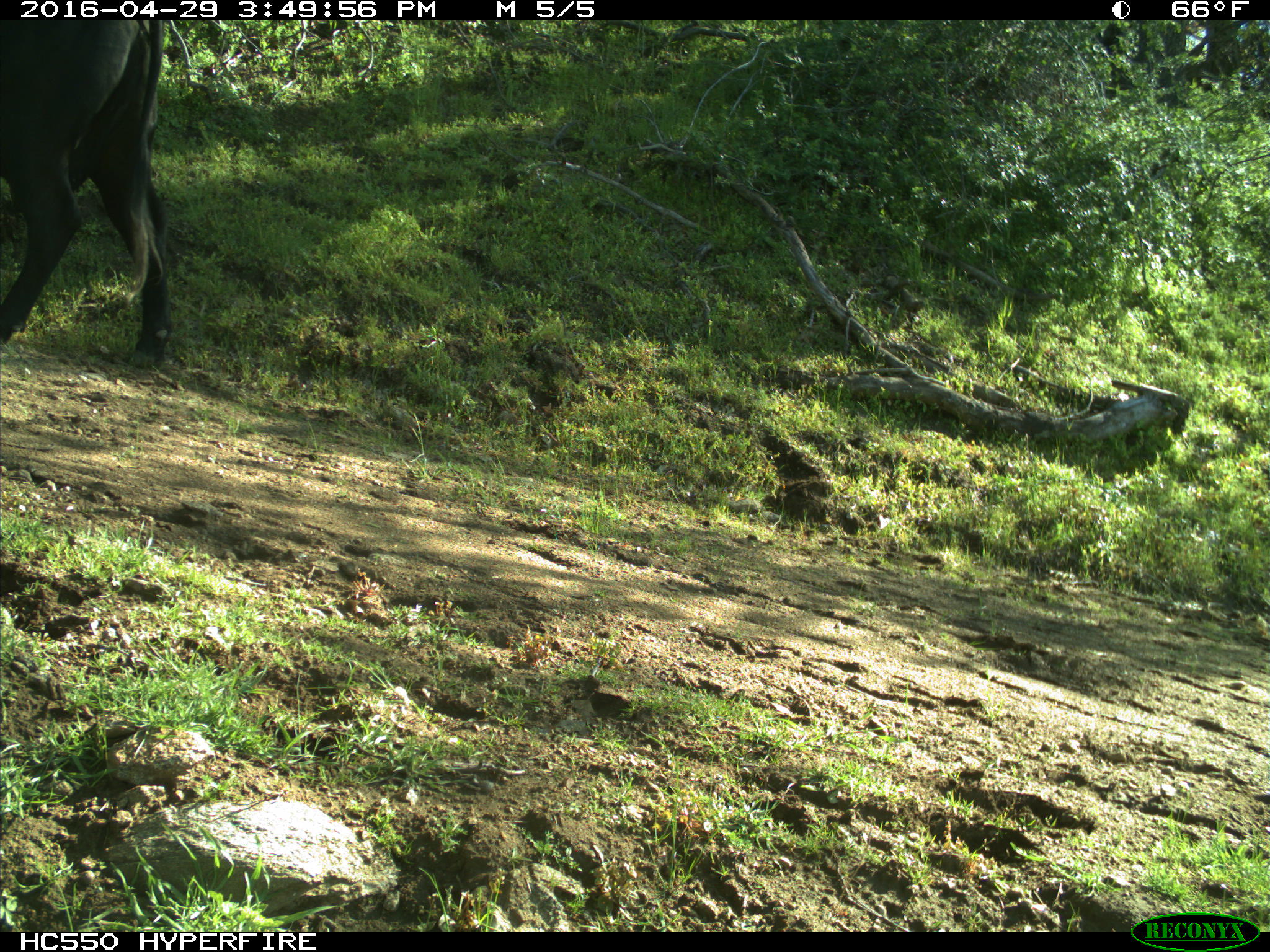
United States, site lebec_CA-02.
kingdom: Animalia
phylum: Chordata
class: Mammalia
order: Artiodactyla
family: Bovidae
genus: Bos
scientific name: Bos taurus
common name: domestic cow